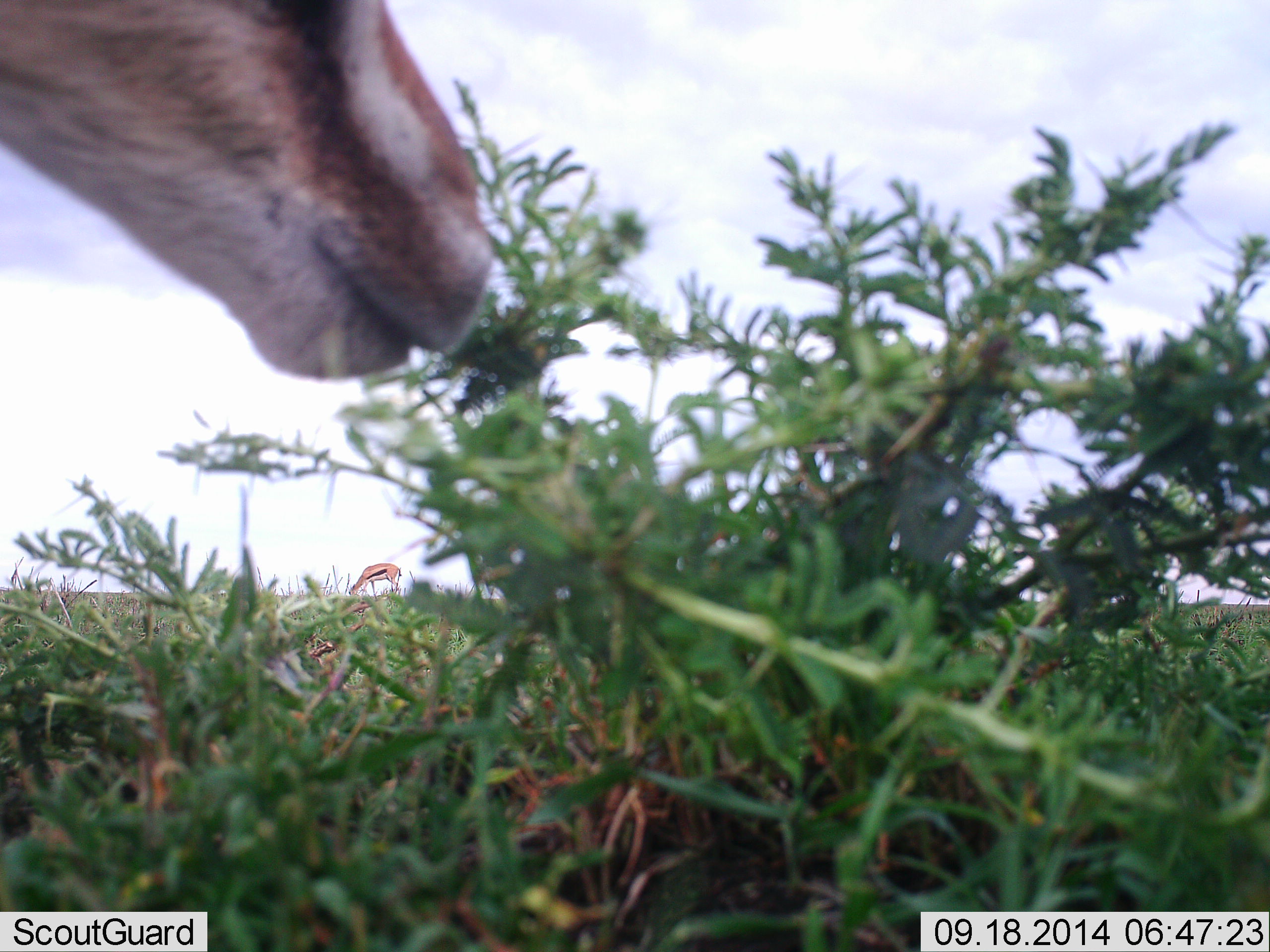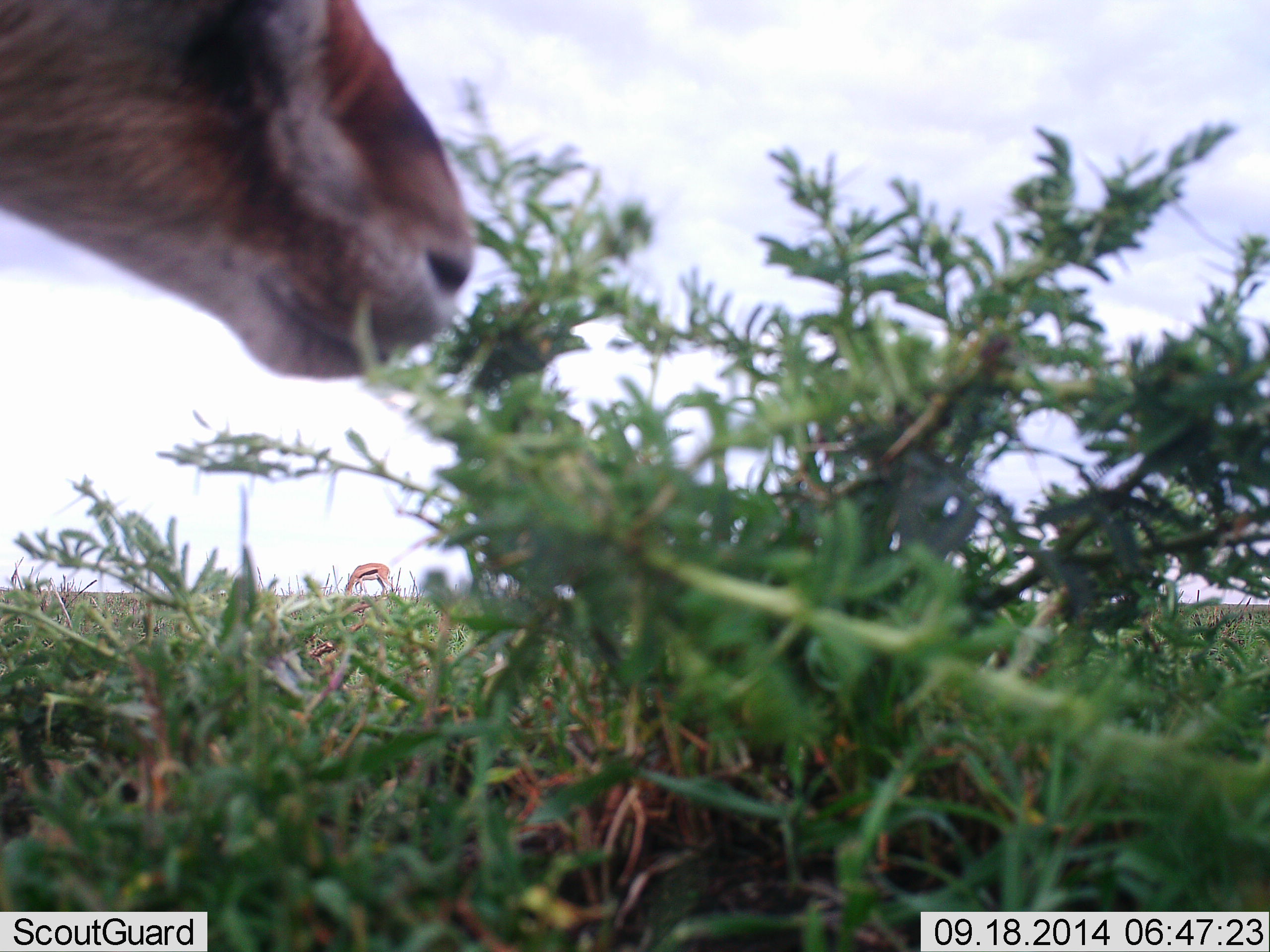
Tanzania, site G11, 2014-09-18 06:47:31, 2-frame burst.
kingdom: Animalia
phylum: Chordata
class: Mammalia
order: Artiodactyla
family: Bovidae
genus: Eudorcas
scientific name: Eudorcas thomsonii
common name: thomson's gazelle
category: gazellethomsons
Gazellethomsons (thomson's gazelle) (Eudorcas thomsonii), count 2. Behavior (volunteer vote fractions): standing 0%, resting 0%, moving 0%, interacting 0%. Young present (vote fraction): 0%. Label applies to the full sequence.